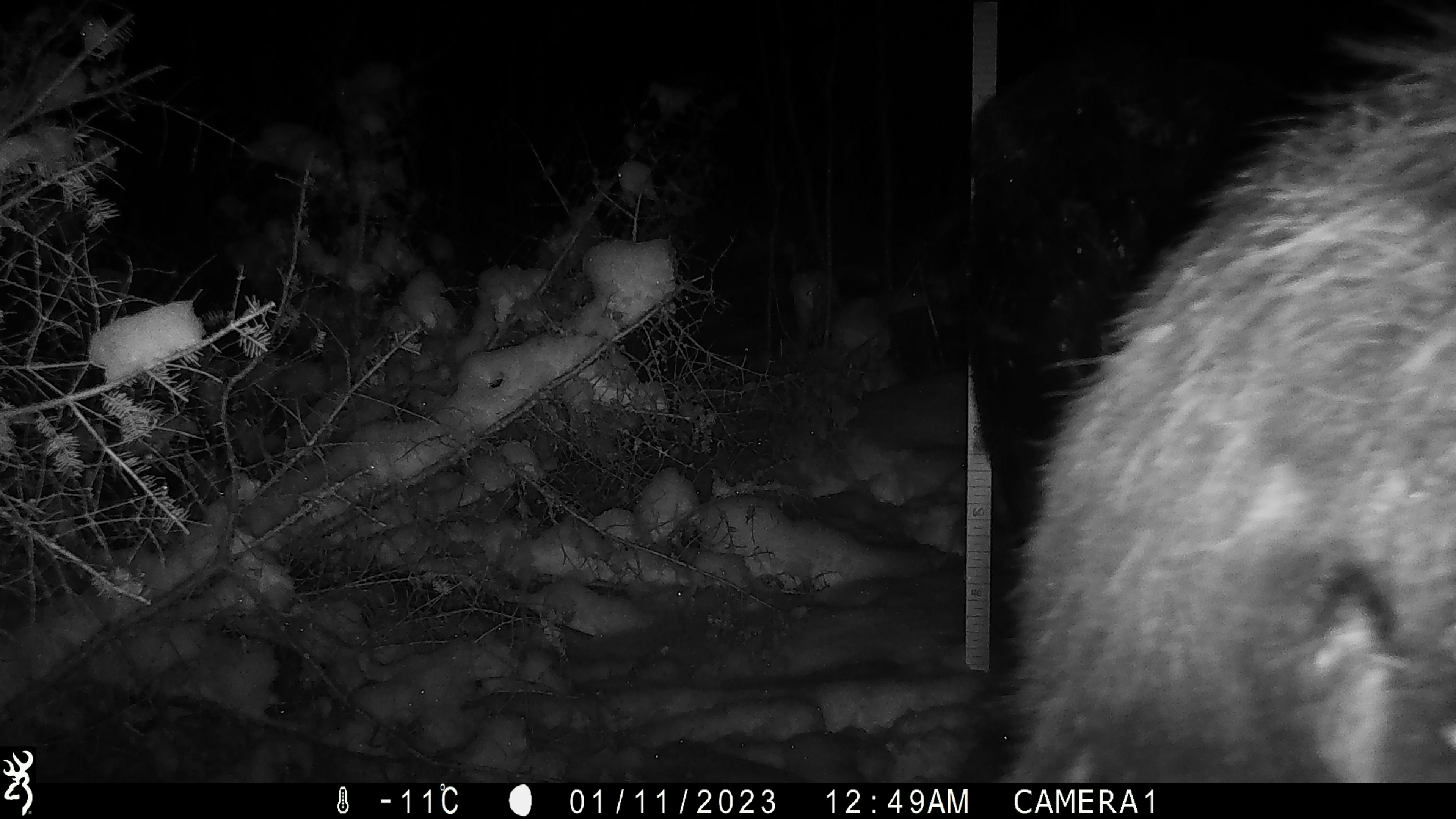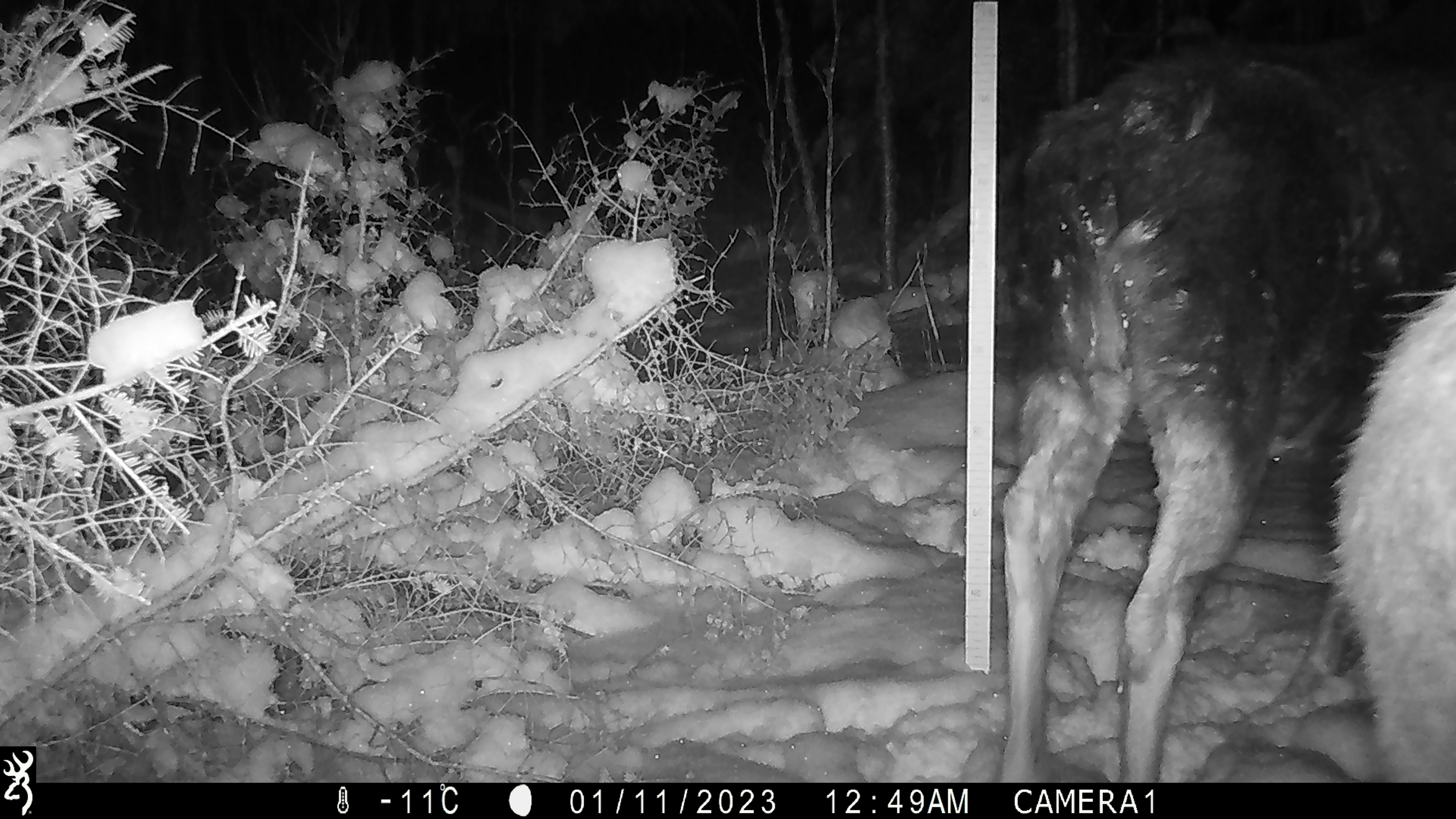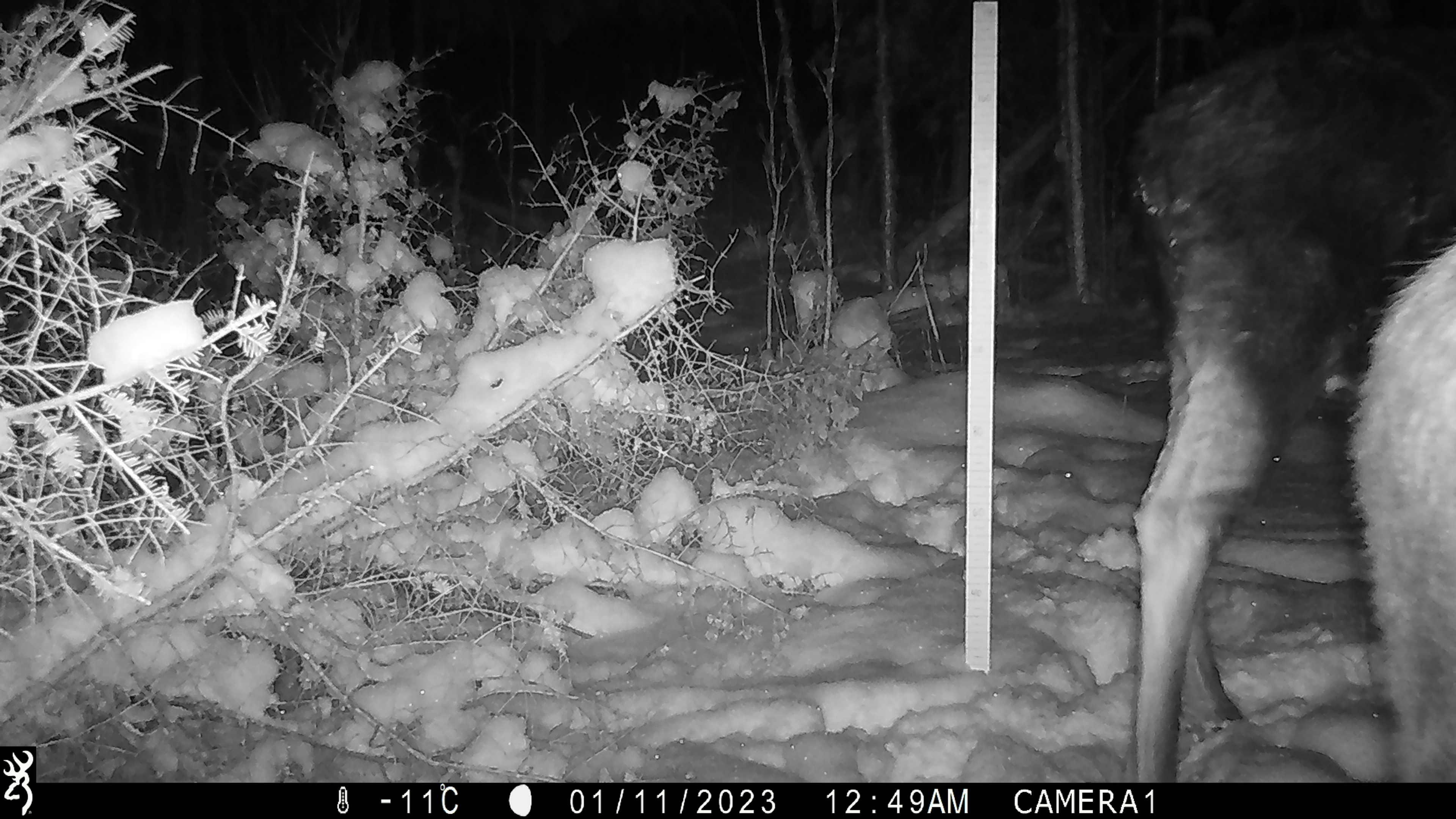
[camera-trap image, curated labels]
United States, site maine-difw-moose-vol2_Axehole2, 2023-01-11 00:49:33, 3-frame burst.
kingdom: Animalia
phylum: Chordata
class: Mammalia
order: Artiodactyla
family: Cervidae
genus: Alces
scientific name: Alces alces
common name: moose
Moose (Alces alces).